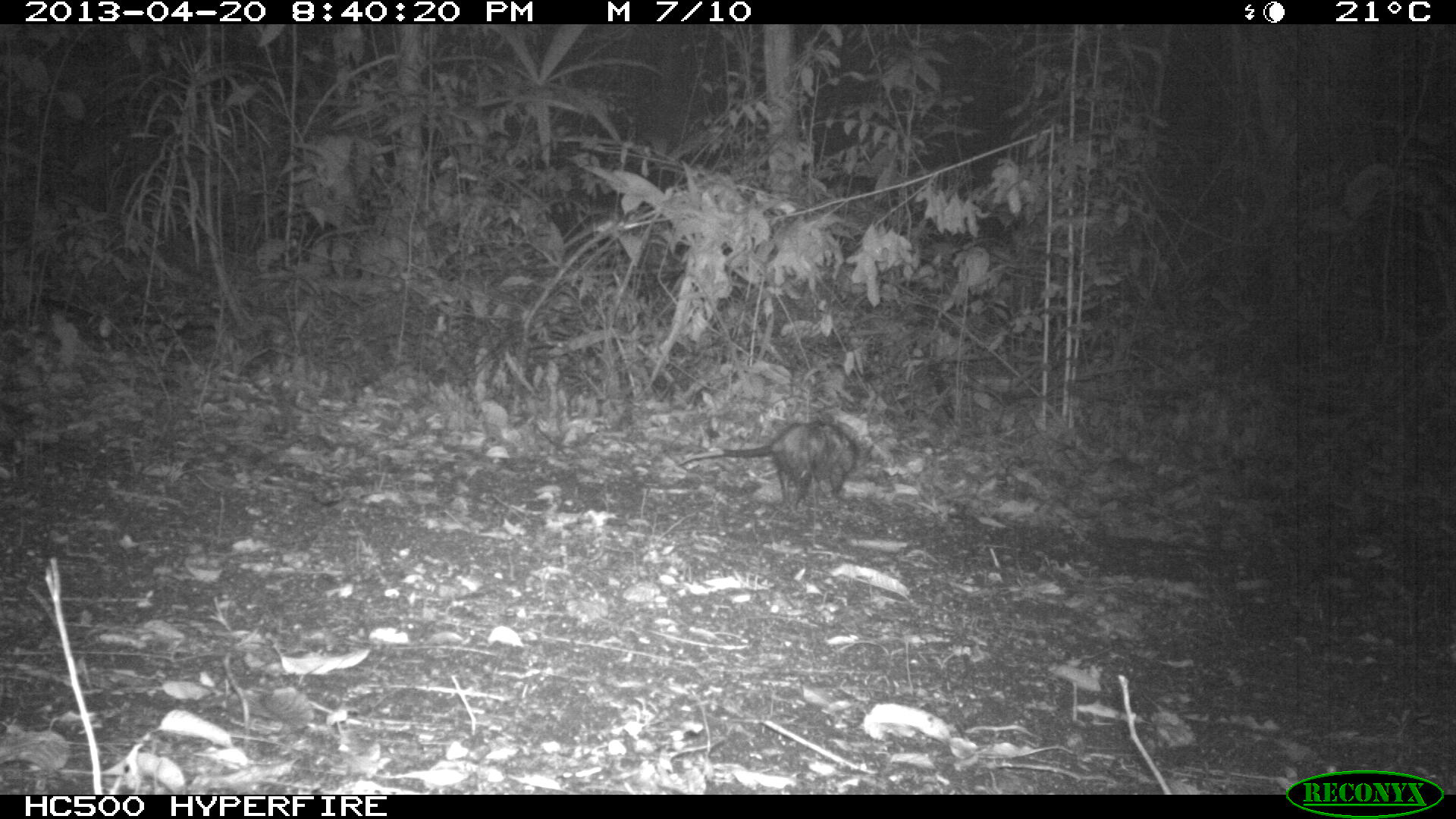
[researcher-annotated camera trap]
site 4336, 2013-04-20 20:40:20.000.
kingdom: Animalia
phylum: Chordata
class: Mammalia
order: Didelphimorphia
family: Didelphidae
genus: Didelphis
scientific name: Didelphis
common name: american opossums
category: didelphis sp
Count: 1.